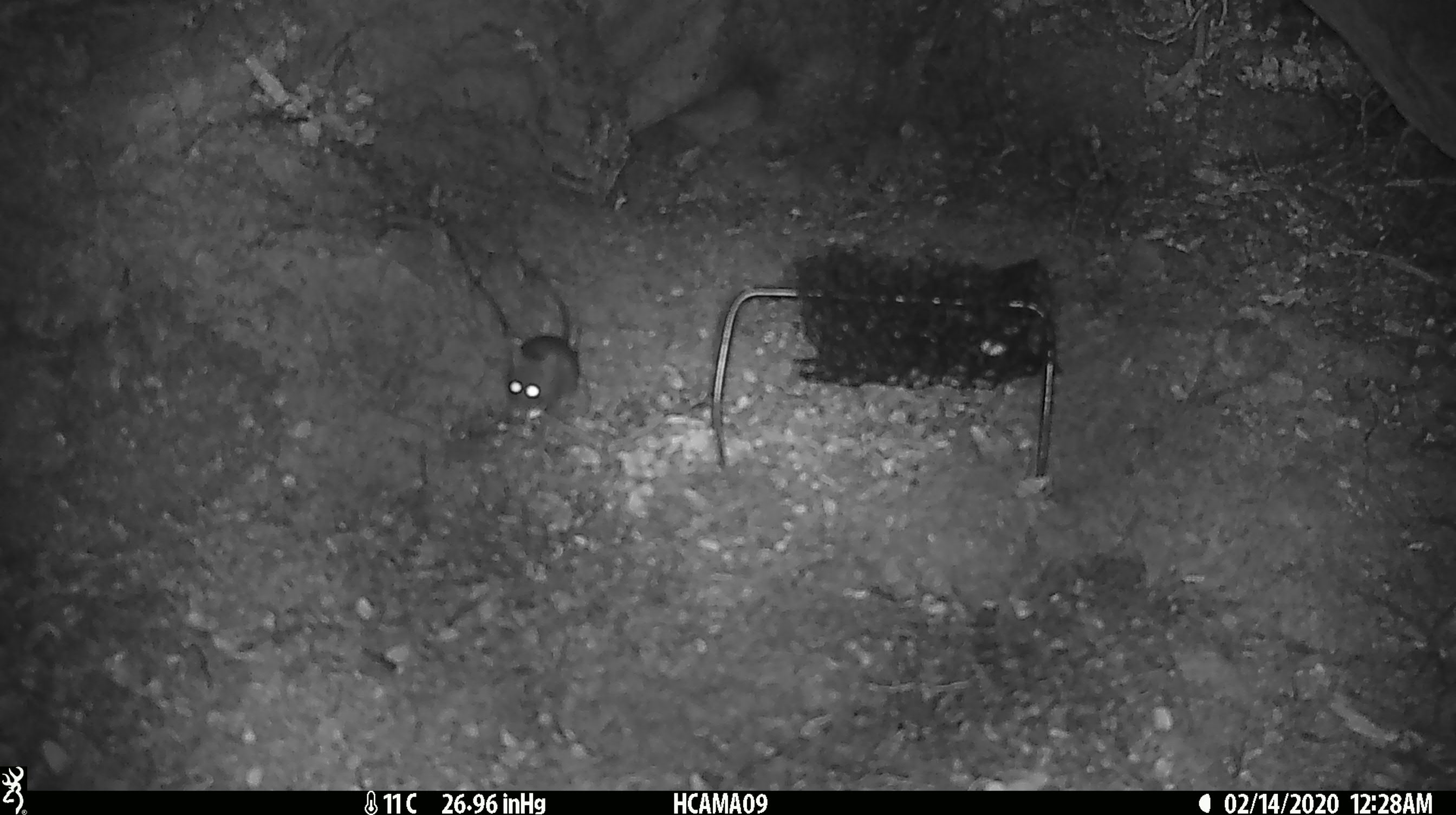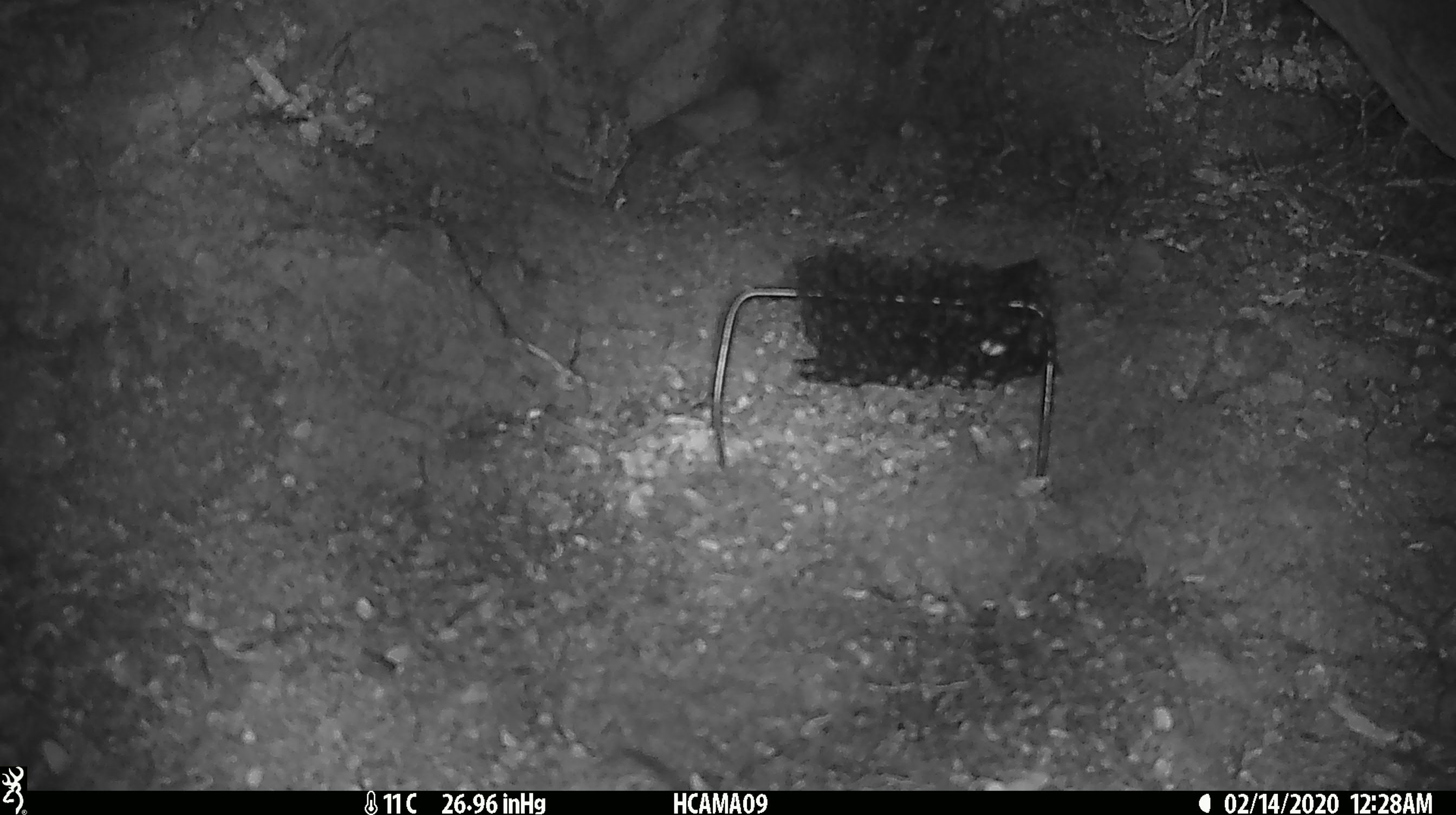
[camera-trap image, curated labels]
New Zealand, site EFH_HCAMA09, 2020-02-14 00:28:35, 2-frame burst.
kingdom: Animalia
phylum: Chordata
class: Mammalia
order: Rodentia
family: Muridae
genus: Mus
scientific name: Mus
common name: mouse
Mouse (Mus).